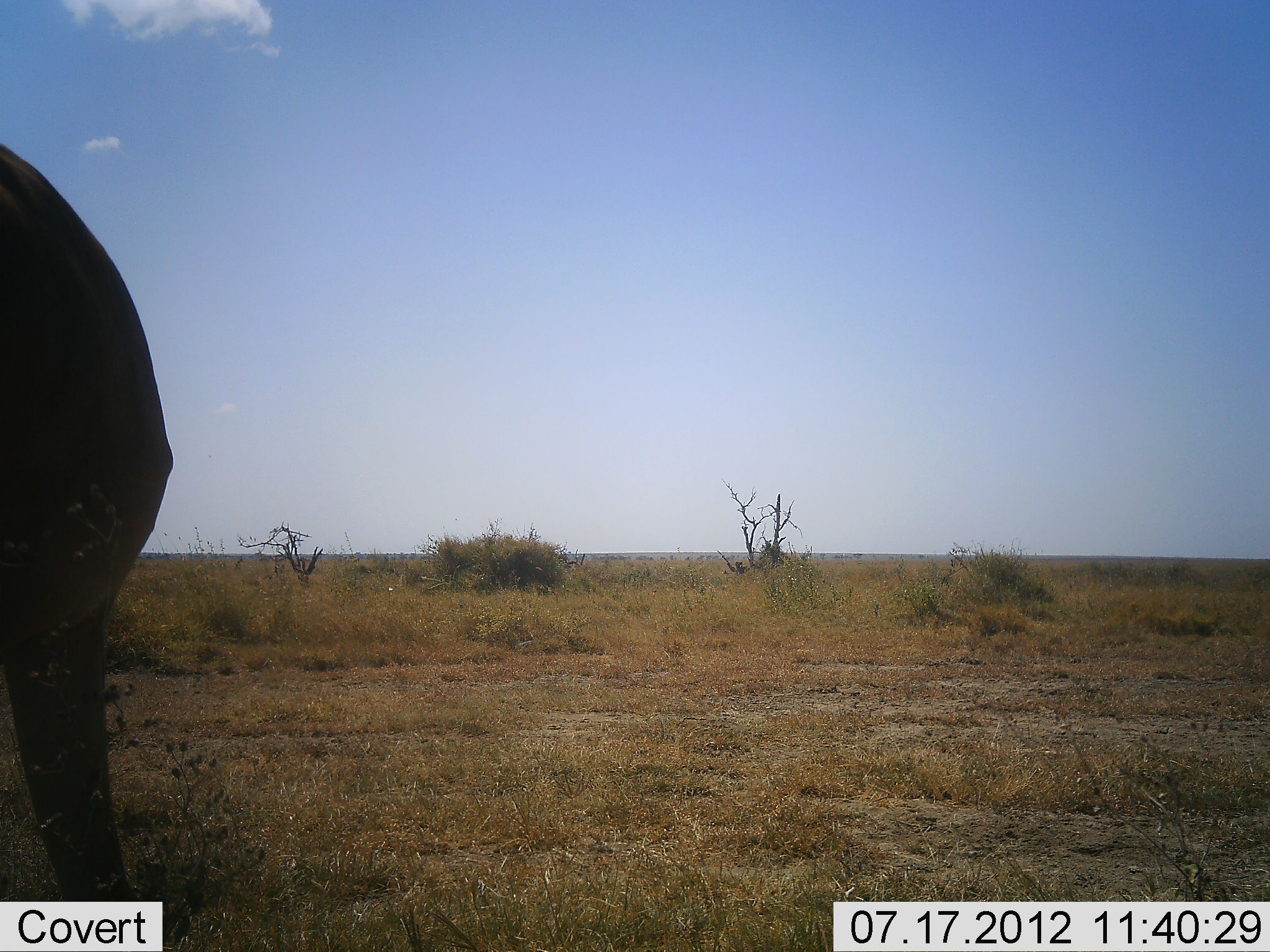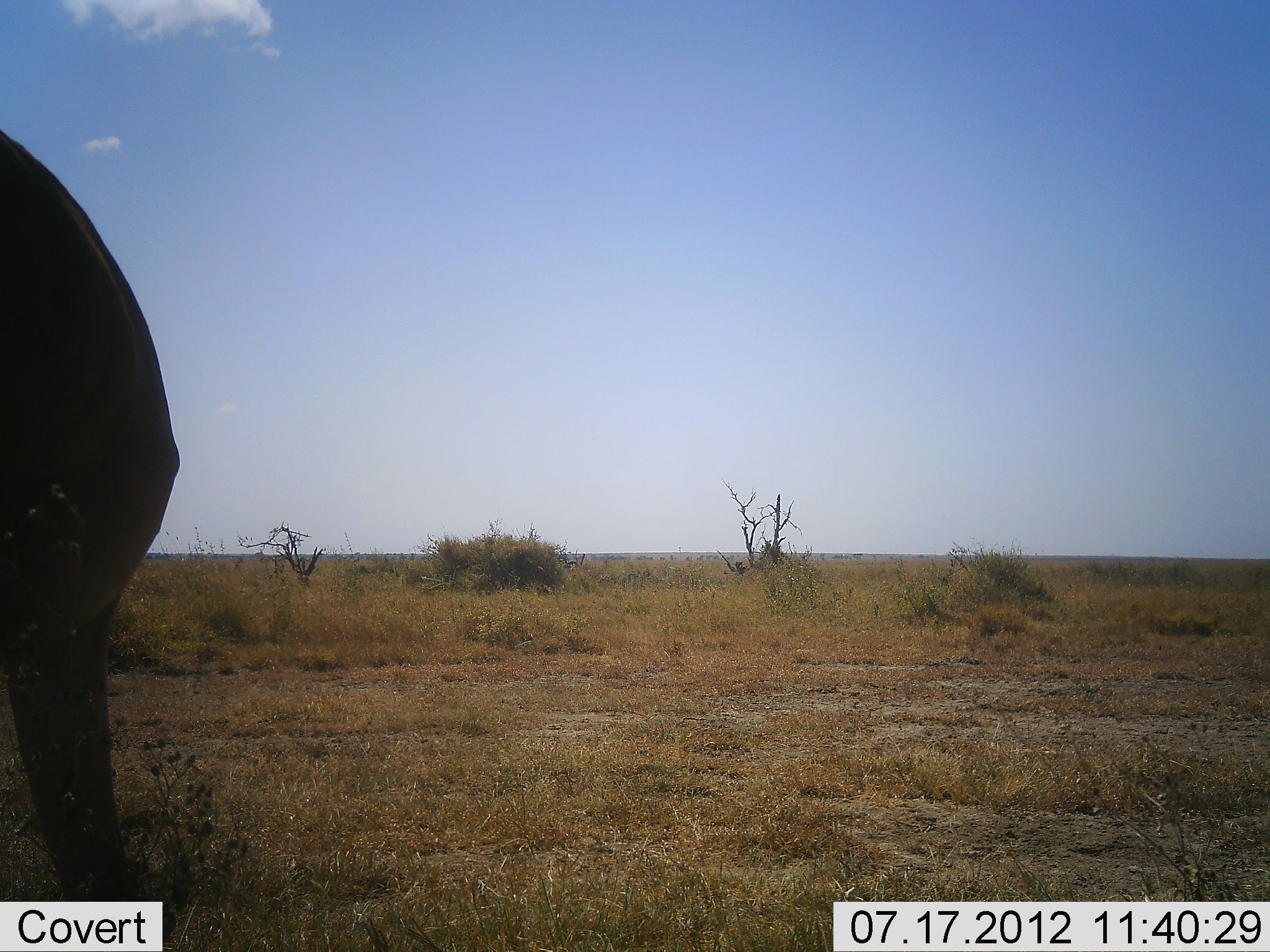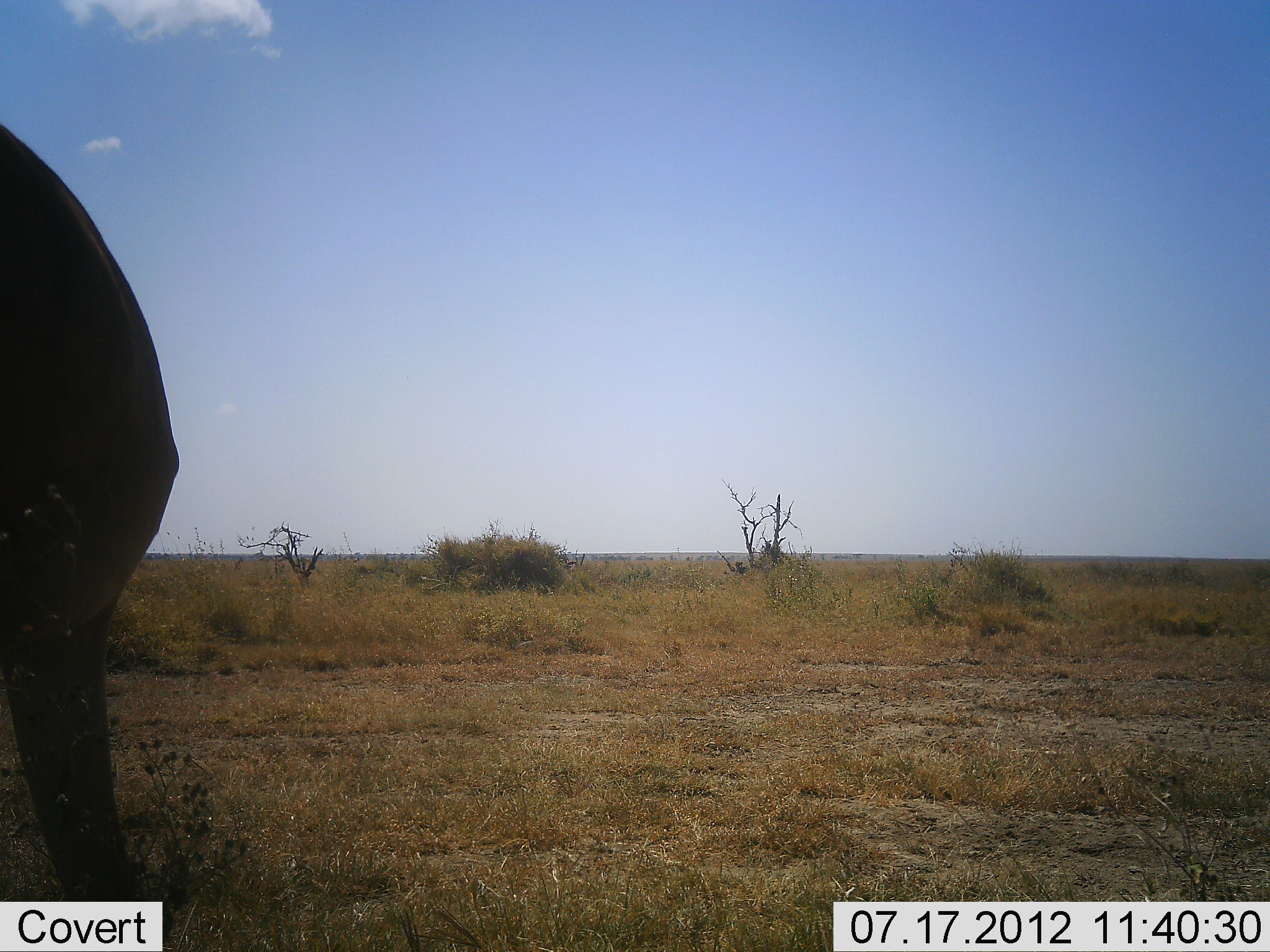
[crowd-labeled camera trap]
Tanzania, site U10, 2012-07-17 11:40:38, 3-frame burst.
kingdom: Animalia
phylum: Chordata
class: Mammalia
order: Proboscidea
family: Elephantidae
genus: Loxodonta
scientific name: Loxodonta africana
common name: african bush elephant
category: elephant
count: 1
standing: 70%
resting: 0%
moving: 30%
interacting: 0%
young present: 0%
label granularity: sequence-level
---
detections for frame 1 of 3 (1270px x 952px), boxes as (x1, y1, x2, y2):
animal: (0, 137, 189, 952)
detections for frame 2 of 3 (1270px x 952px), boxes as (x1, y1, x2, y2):
animal: (0, 131, 183, 952)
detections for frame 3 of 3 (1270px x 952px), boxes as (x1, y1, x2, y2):
animal: (0, 123, 181, 952)